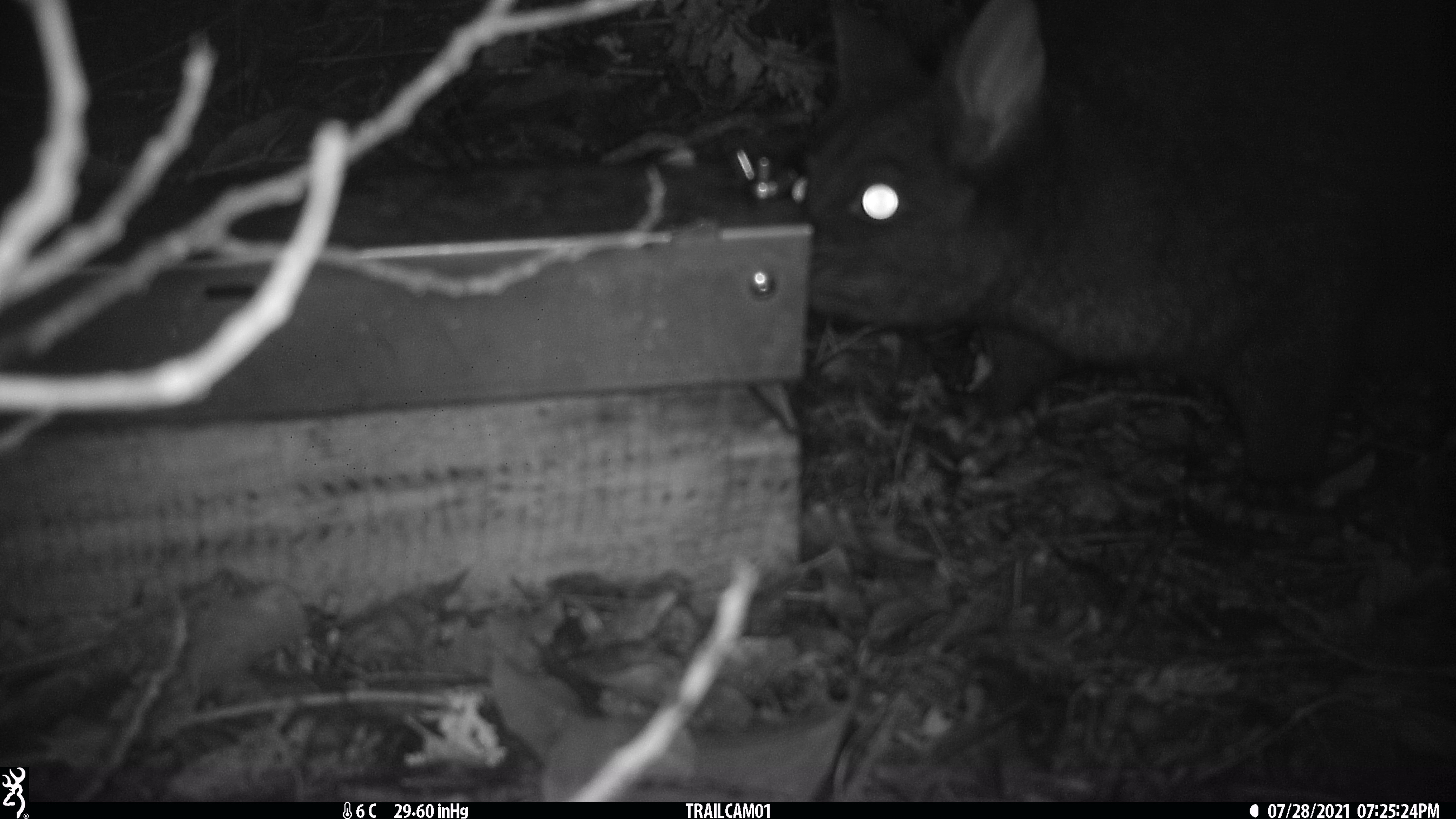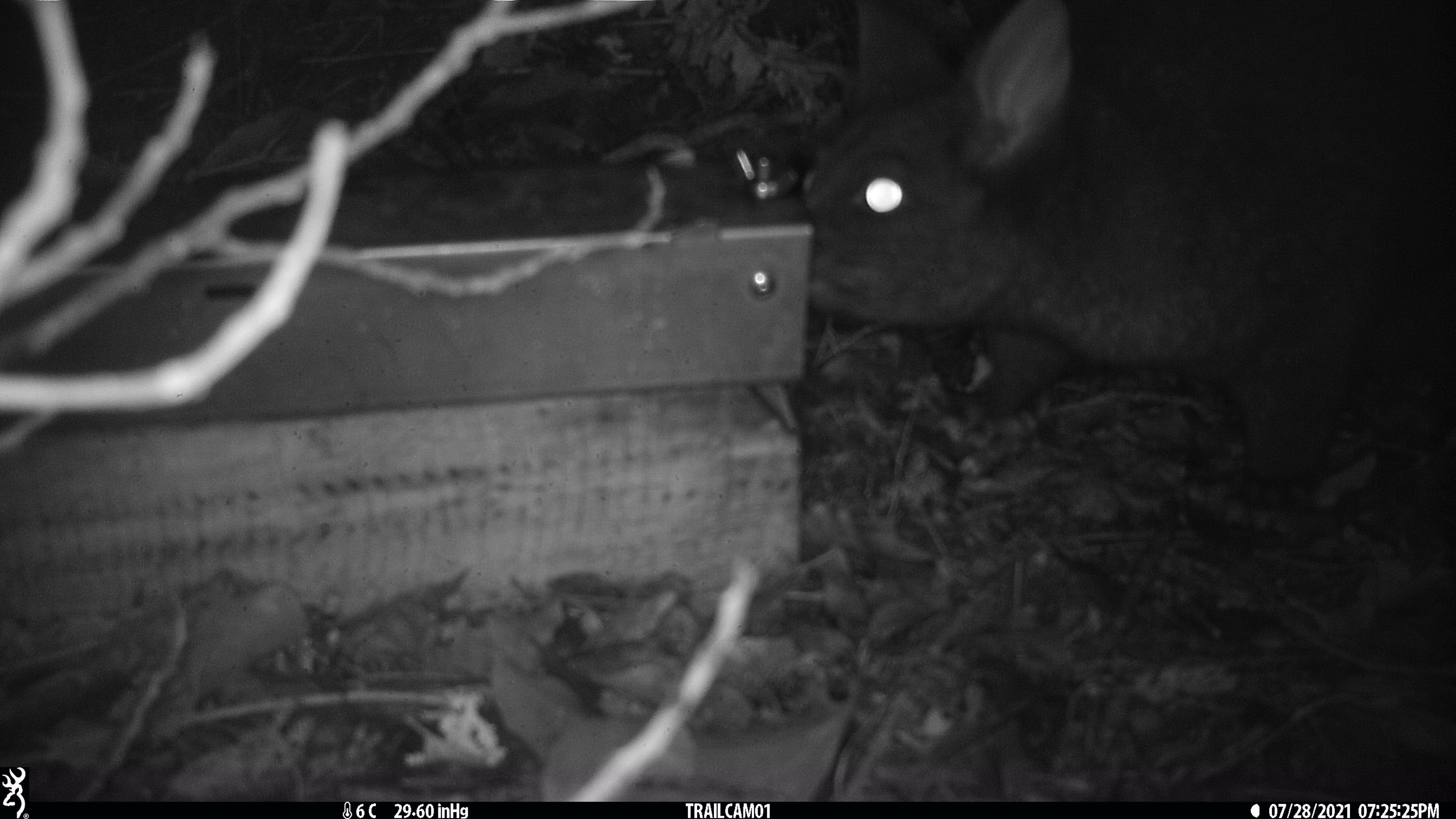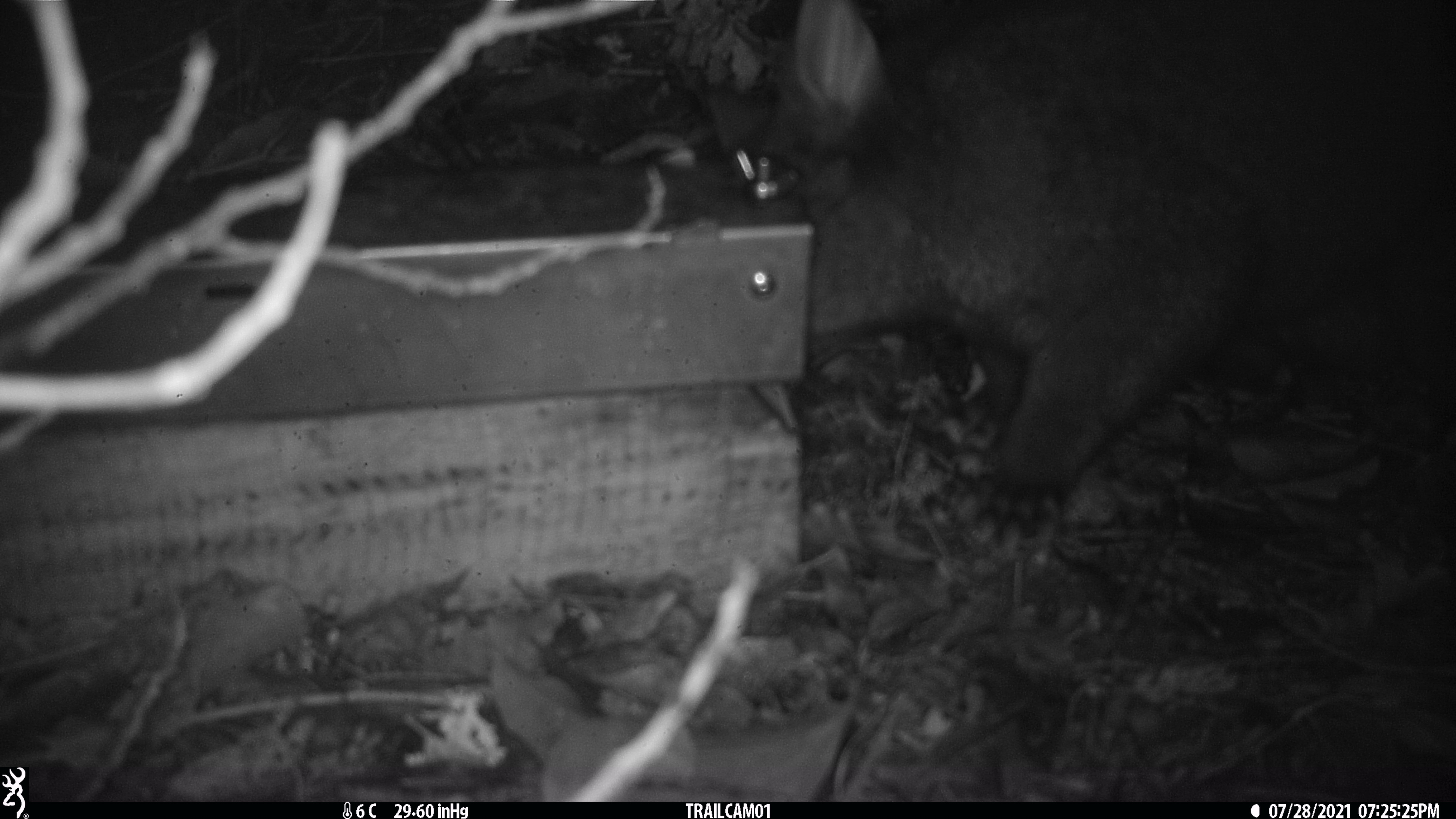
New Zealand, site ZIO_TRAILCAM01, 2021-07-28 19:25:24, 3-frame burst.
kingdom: Animalia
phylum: Chordata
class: Mammalia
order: Diprotodontia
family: Phalangeridae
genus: Trichosurus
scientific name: Trichosurus vulpecula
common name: common brushtail possum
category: possum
Possum (common brushtail possum) (Trichosurus vulpecula).